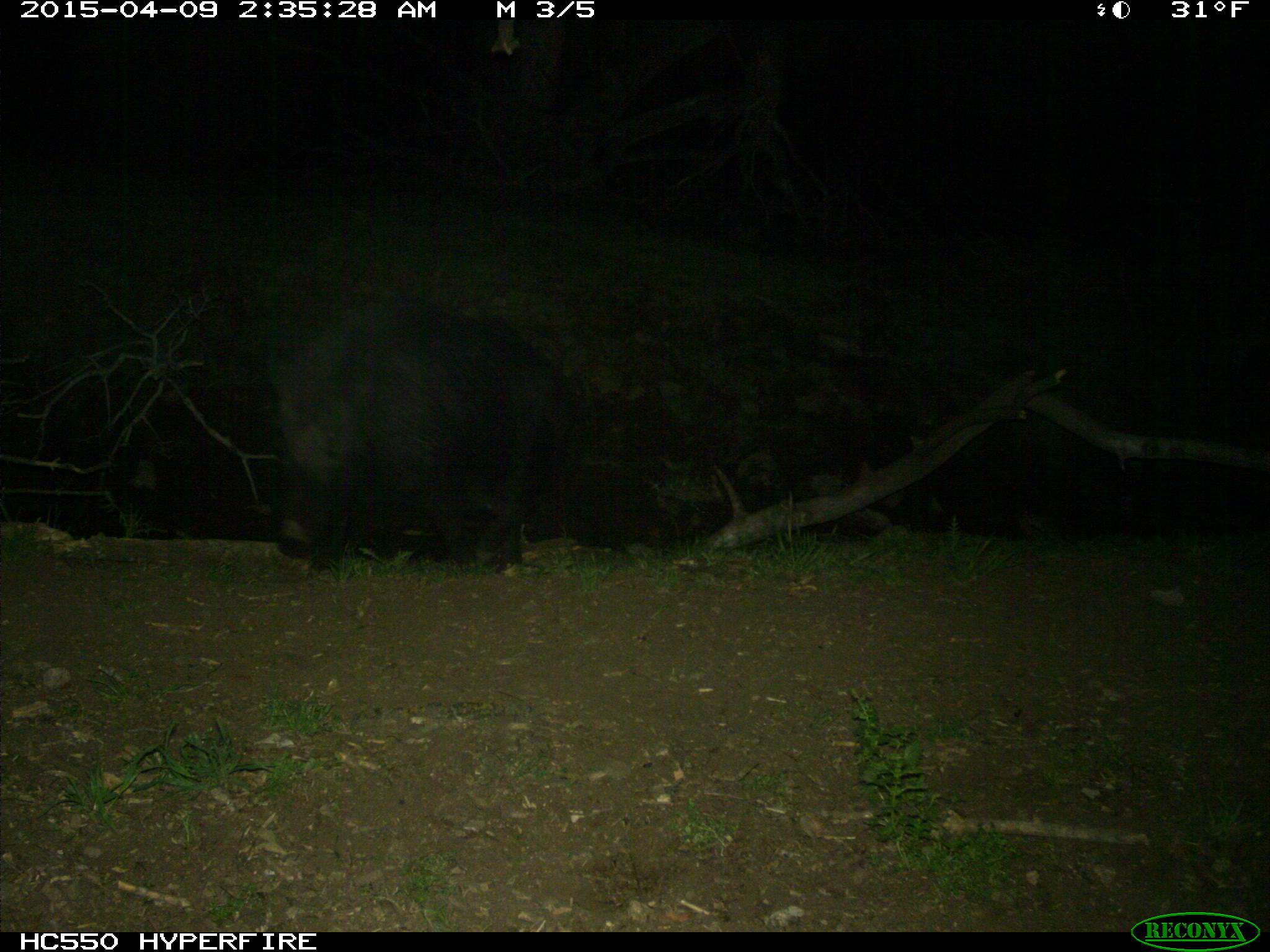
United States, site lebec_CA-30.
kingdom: Animalia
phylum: Chordata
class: Mammalia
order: Artiodactyla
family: Suidae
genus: Sus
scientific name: Sus scrofa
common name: wild boar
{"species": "Sus scrofa (wild boar)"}